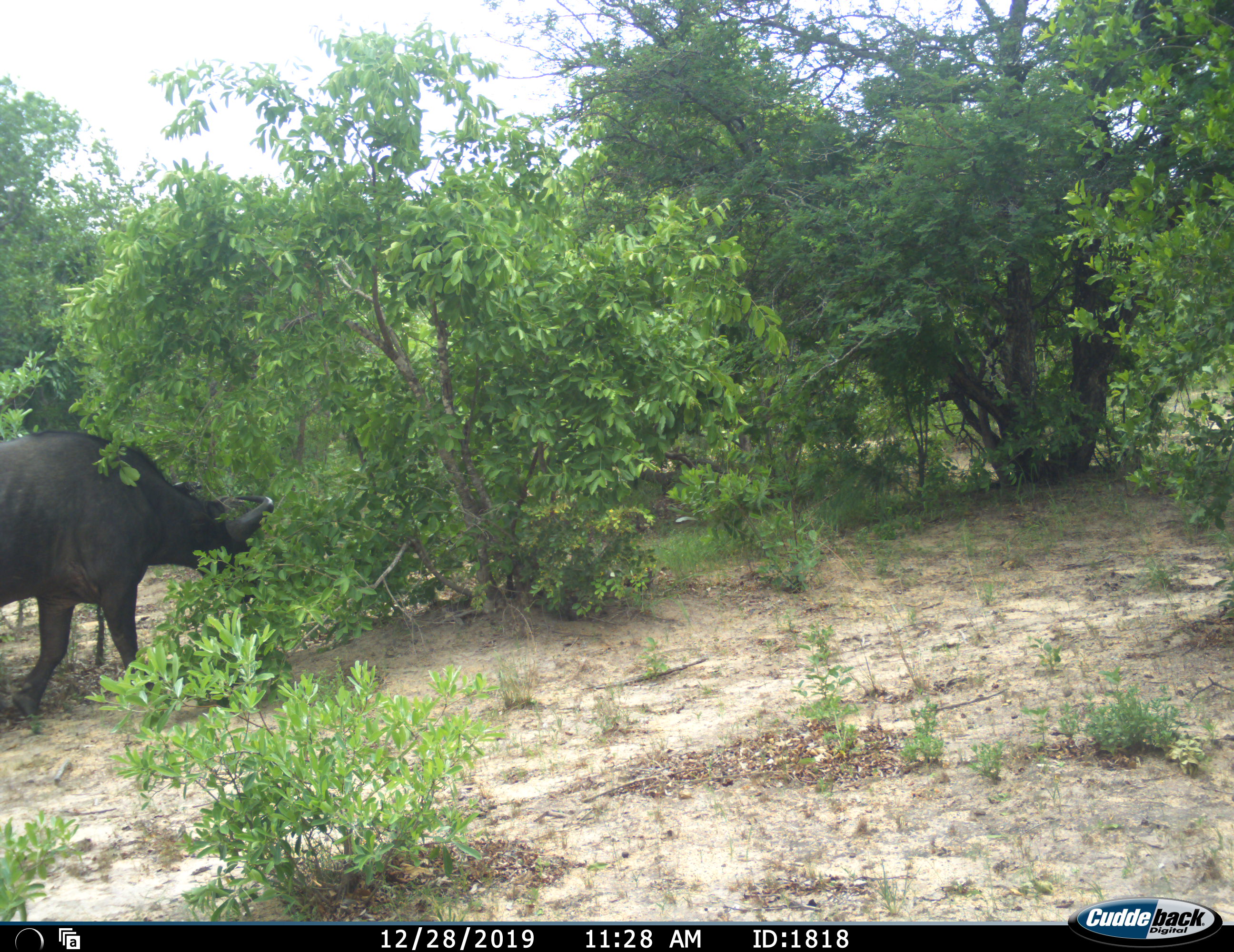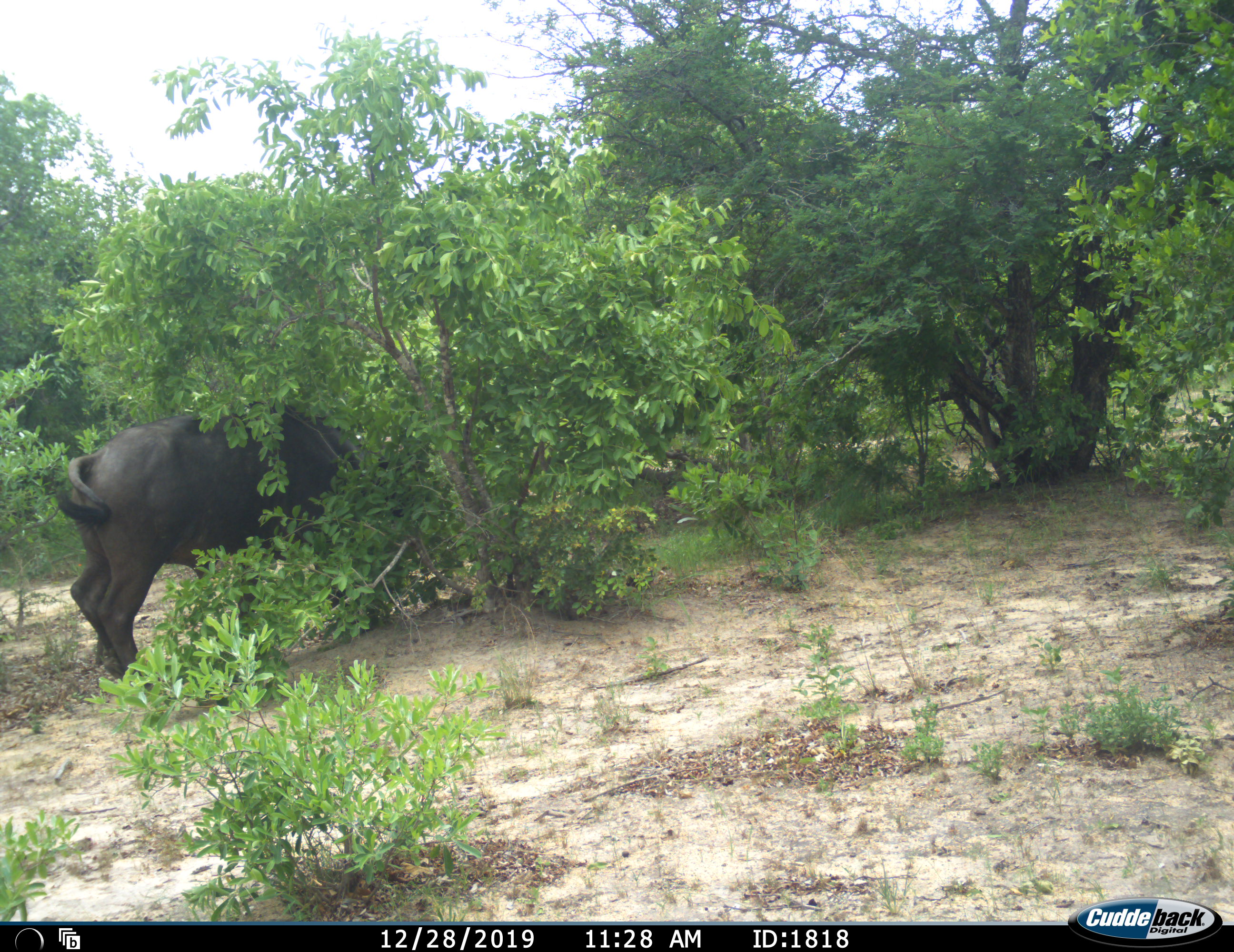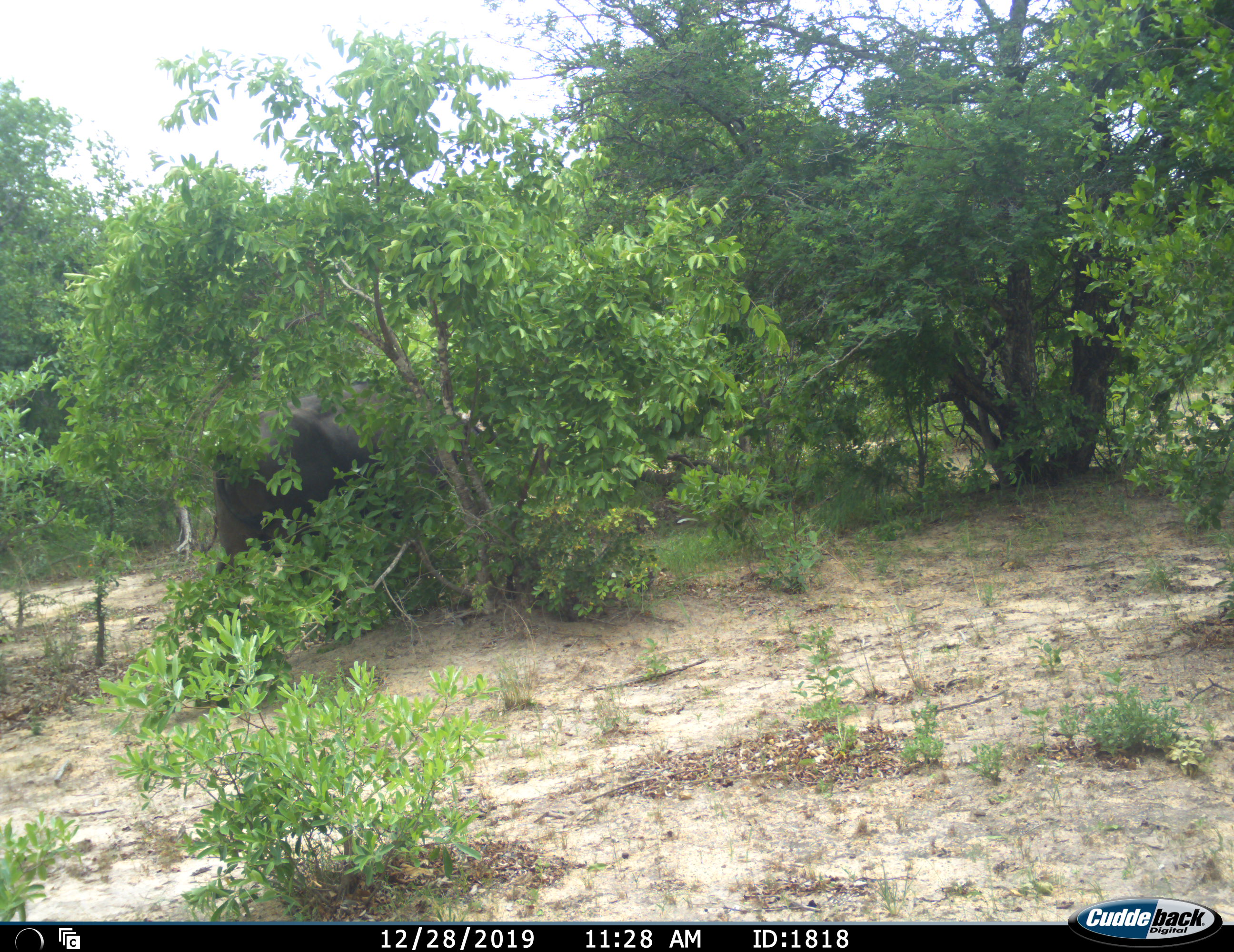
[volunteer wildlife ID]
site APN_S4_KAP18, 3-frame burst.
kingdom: Animalia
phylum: Chordata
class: Mammalia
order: Artiodactyla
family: Bovidae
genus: Syncerus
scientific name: Syncerus caffer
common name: african buffalo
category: buffalo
Buffalo (african buffalo) (Syncerus caffer), count 1. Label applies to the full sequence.